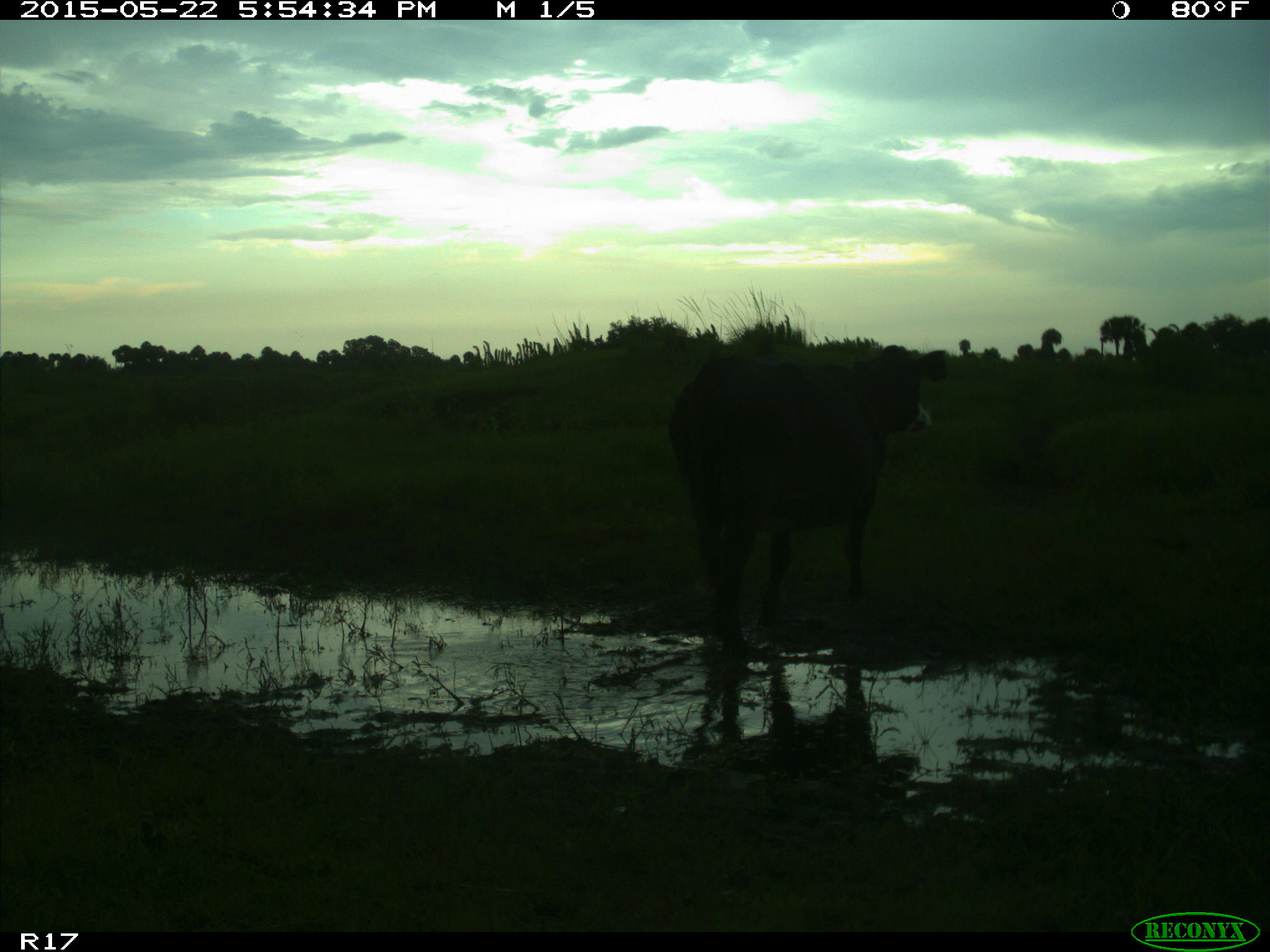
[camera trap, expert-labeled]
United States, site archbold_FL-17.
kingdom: Animalia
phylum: Chordata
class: Mammalia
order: Artiodactyla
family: Bovidae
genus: Bos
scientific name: Bos taurus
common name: domestic cow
Bos taurus (domestic cow).